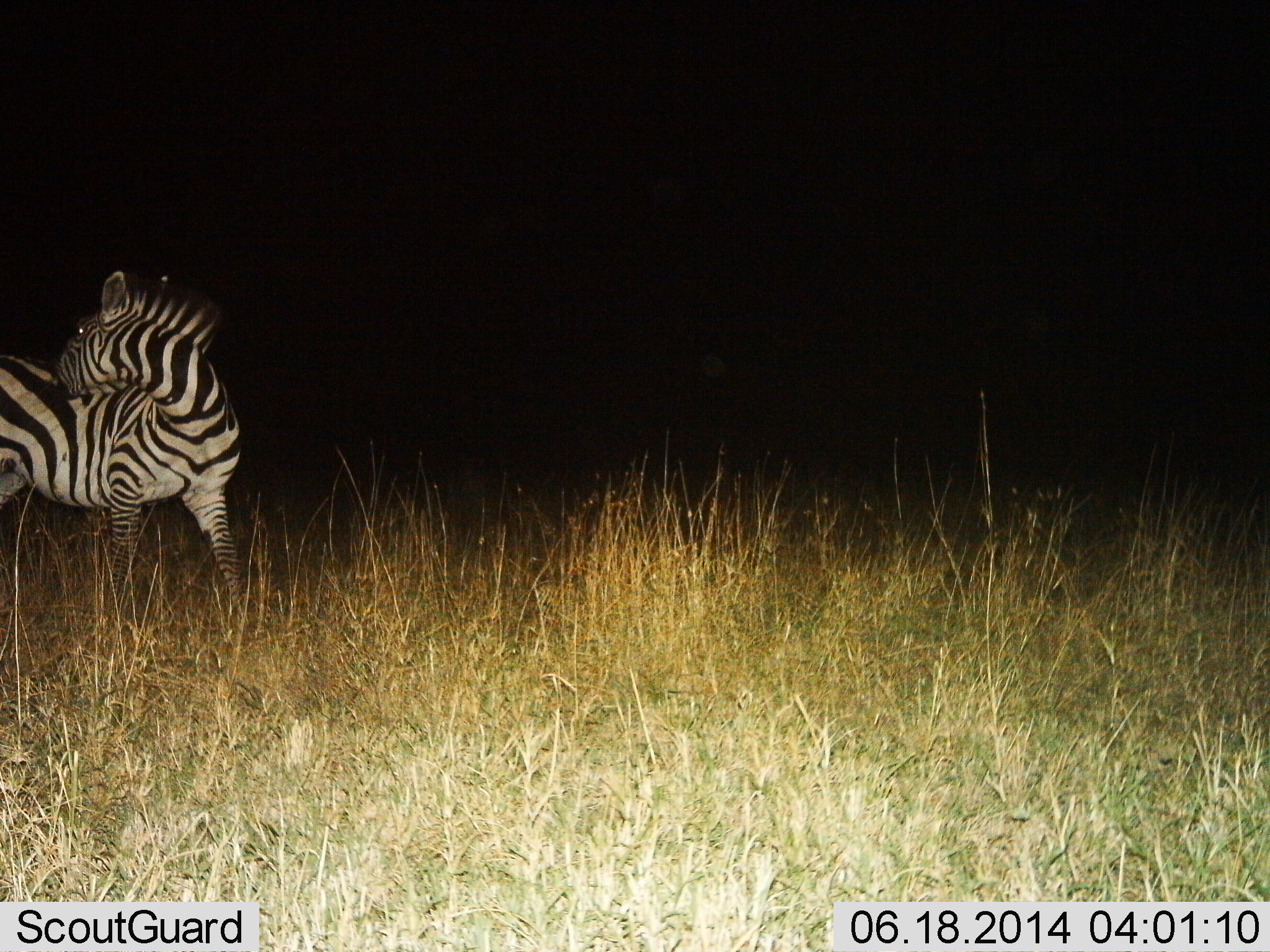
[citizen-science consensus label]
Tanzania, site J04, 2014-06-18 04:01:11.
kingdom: Animalia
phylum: Chordata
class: Mammalia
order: Perissodactyla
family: Equidae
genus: Equus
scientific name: Equus quagga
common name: plains zebra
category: zebra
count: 1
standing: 90%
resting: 0%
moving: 10%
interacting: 0%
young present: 0%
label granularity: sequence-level